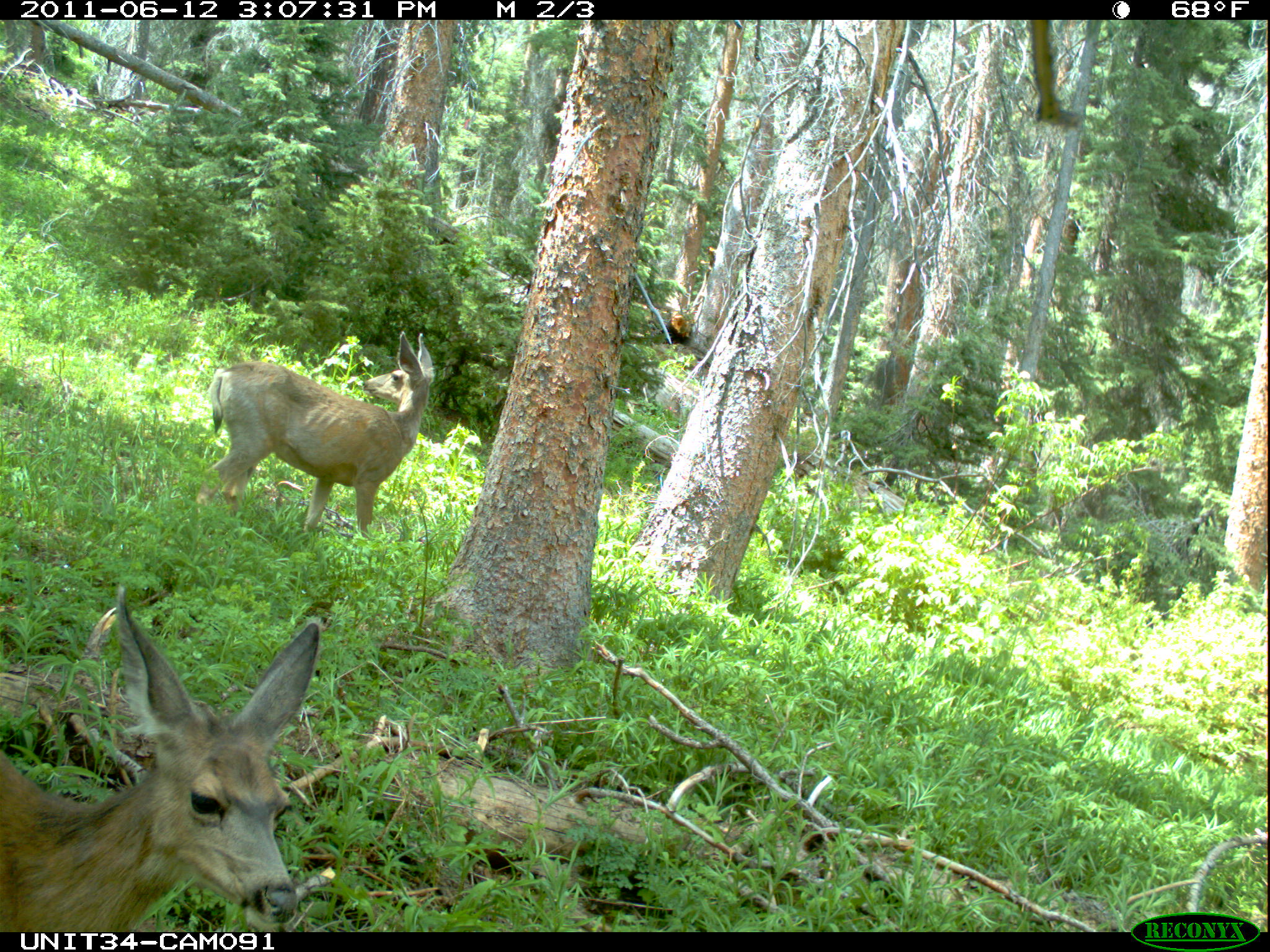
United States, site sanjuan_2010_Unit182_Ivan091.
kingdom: Animalia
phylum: Chordata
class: Mammalia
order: Artiodactyla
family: Cervidae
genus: Odocoileus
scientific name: Odocoileus hemionus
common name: mule deer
Odocoileus hemionus (mule deer).